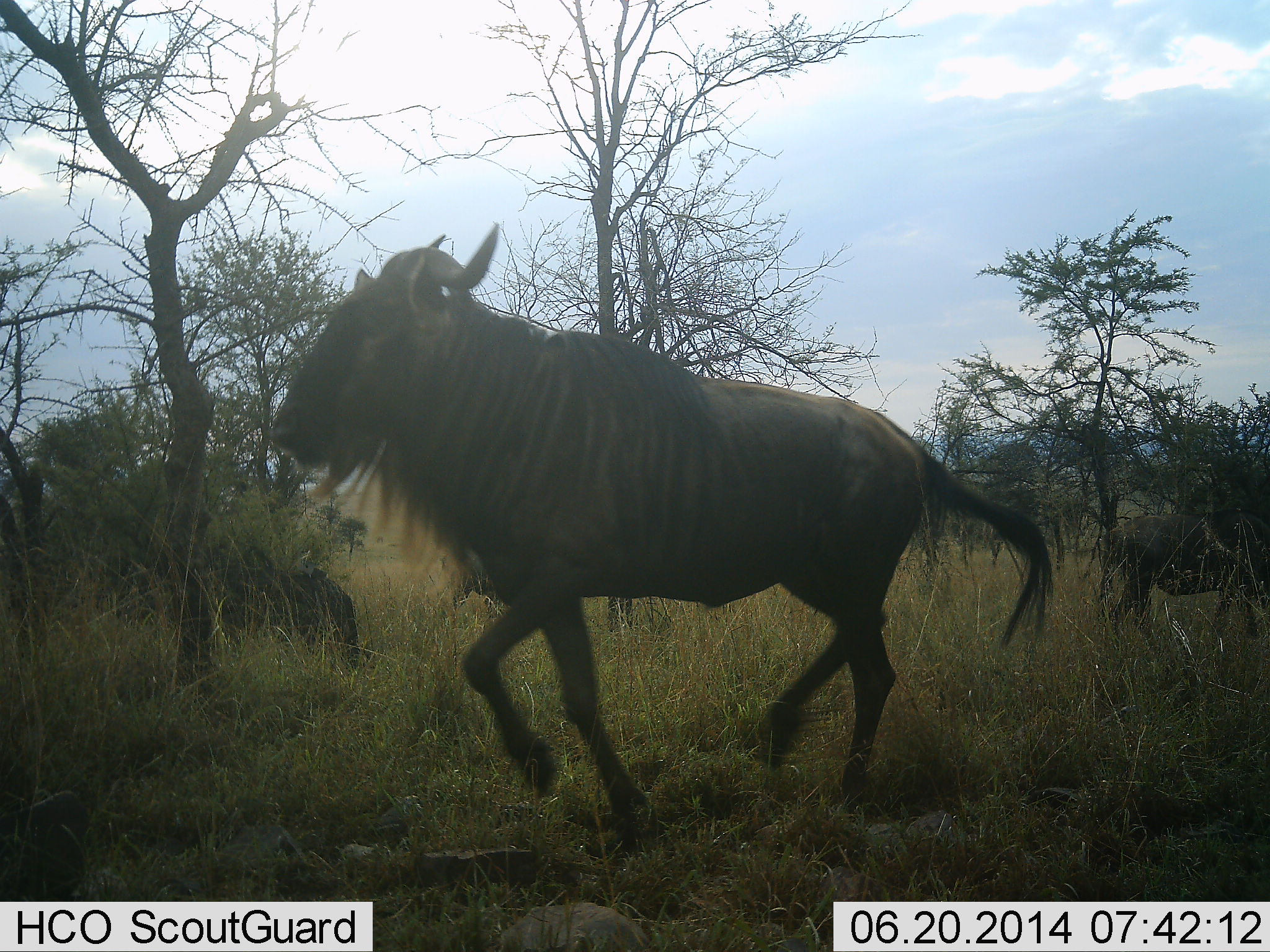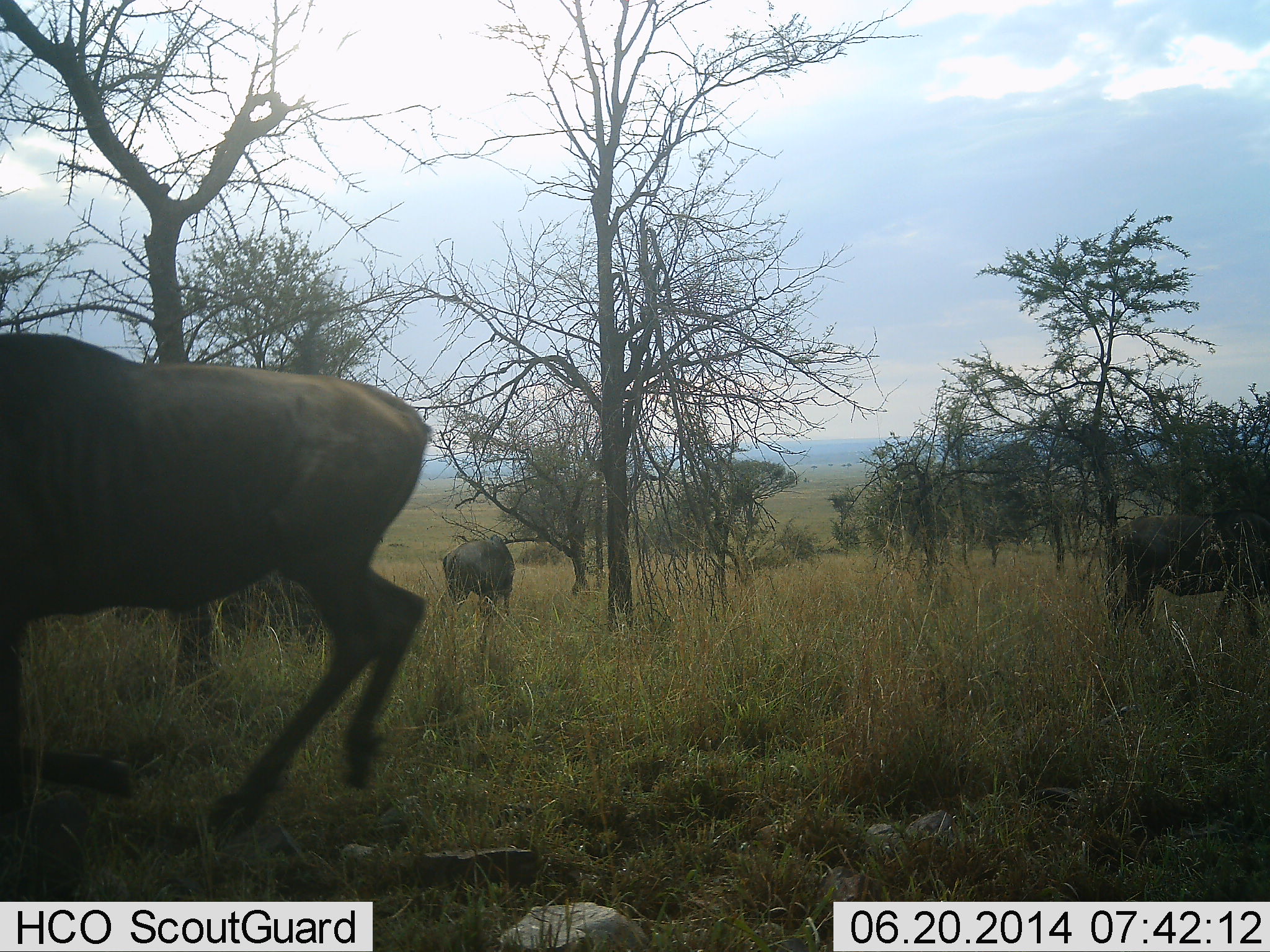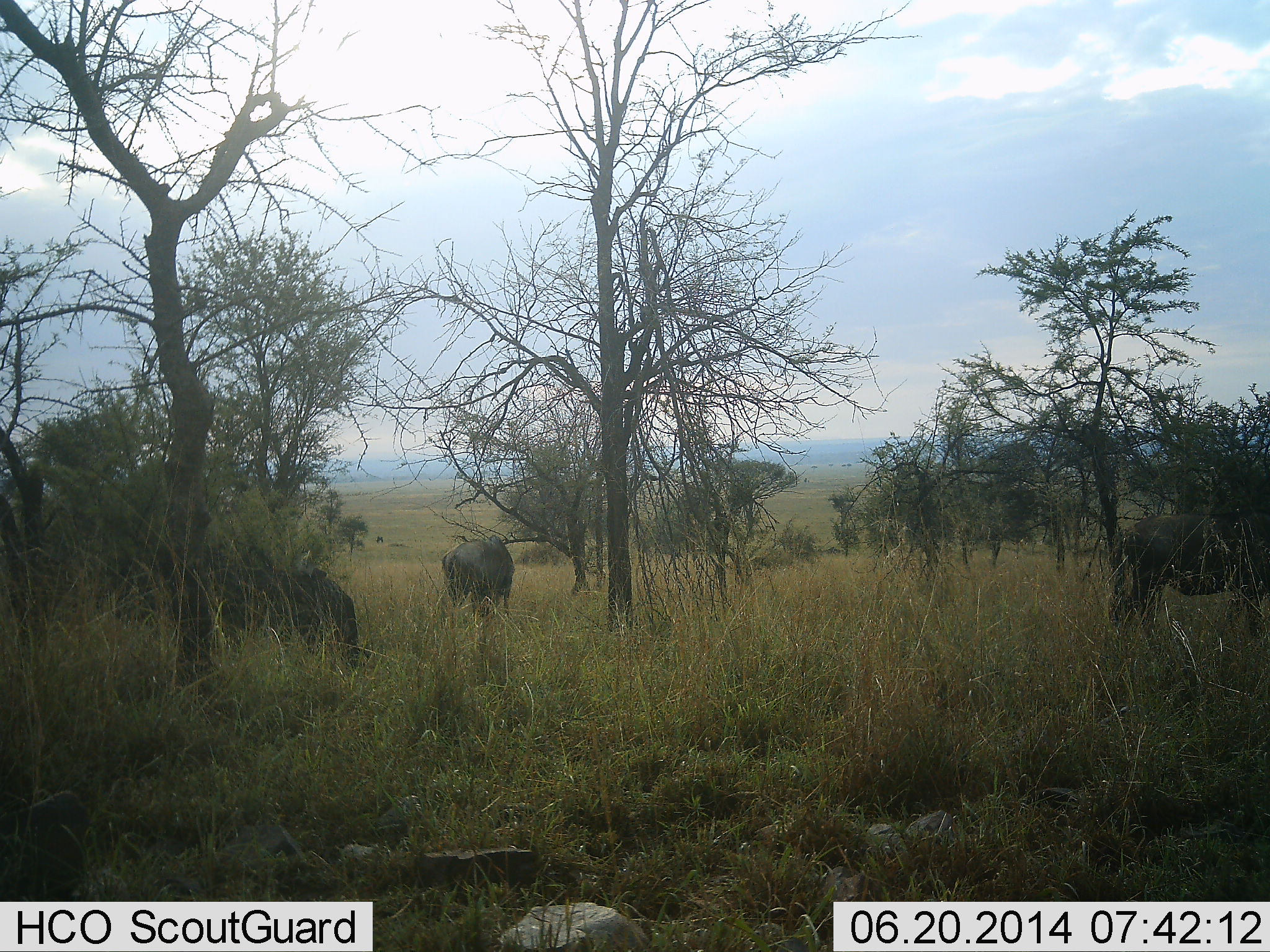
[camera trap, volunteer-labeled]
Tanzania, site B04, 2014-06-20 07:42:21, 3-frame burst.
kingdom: Animalia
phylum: Chordata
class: Mammalia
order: Artiodactyla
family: Bovidae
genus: Connochaetes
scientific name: Connochaetes taurinus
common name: blue wildebeest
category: wildebeest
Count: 3.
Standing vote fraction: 40%.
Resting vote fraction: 0%.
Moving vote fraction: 100%.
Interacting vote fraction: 0%.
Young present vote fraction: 0%.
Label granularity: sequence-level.